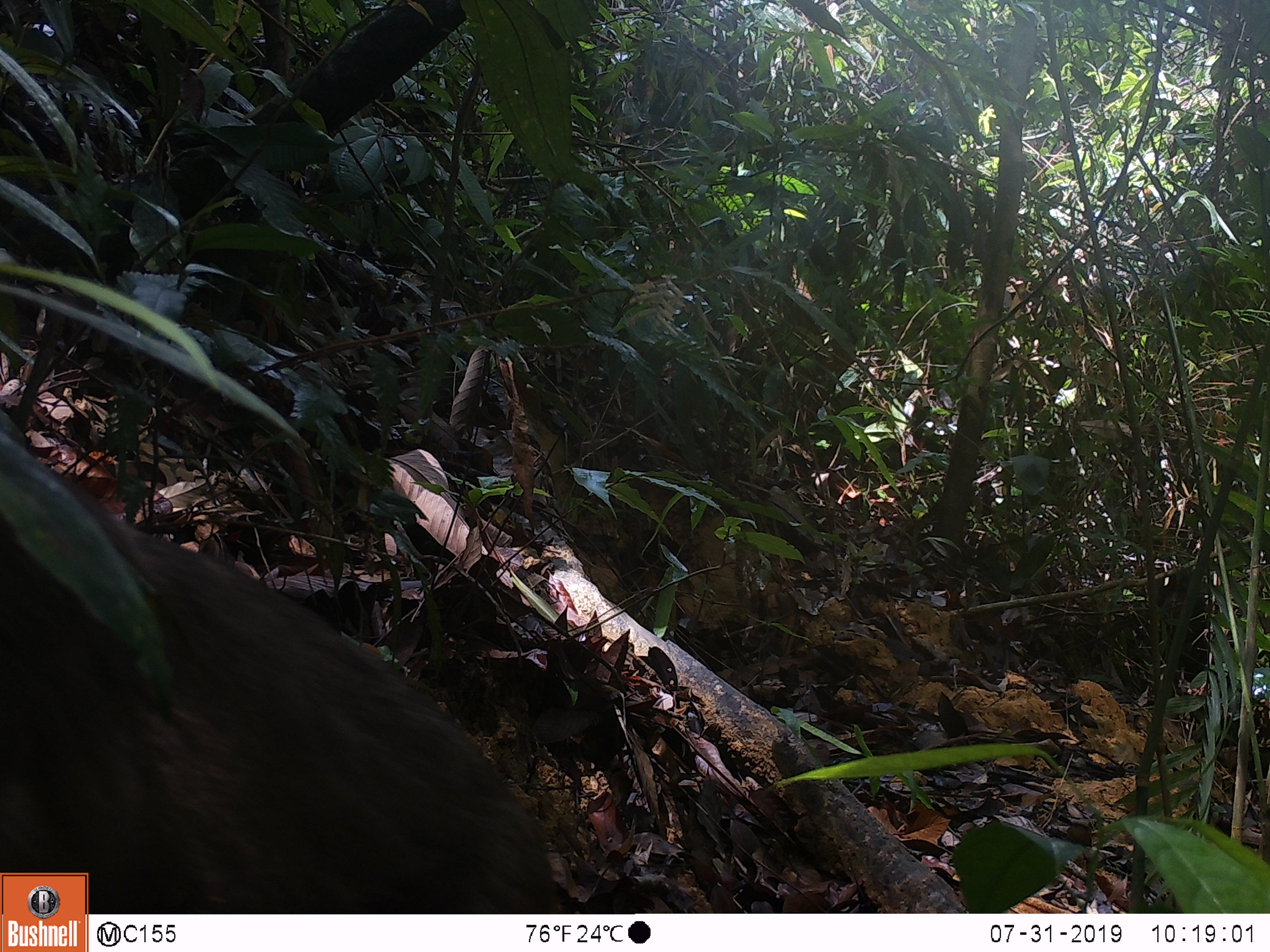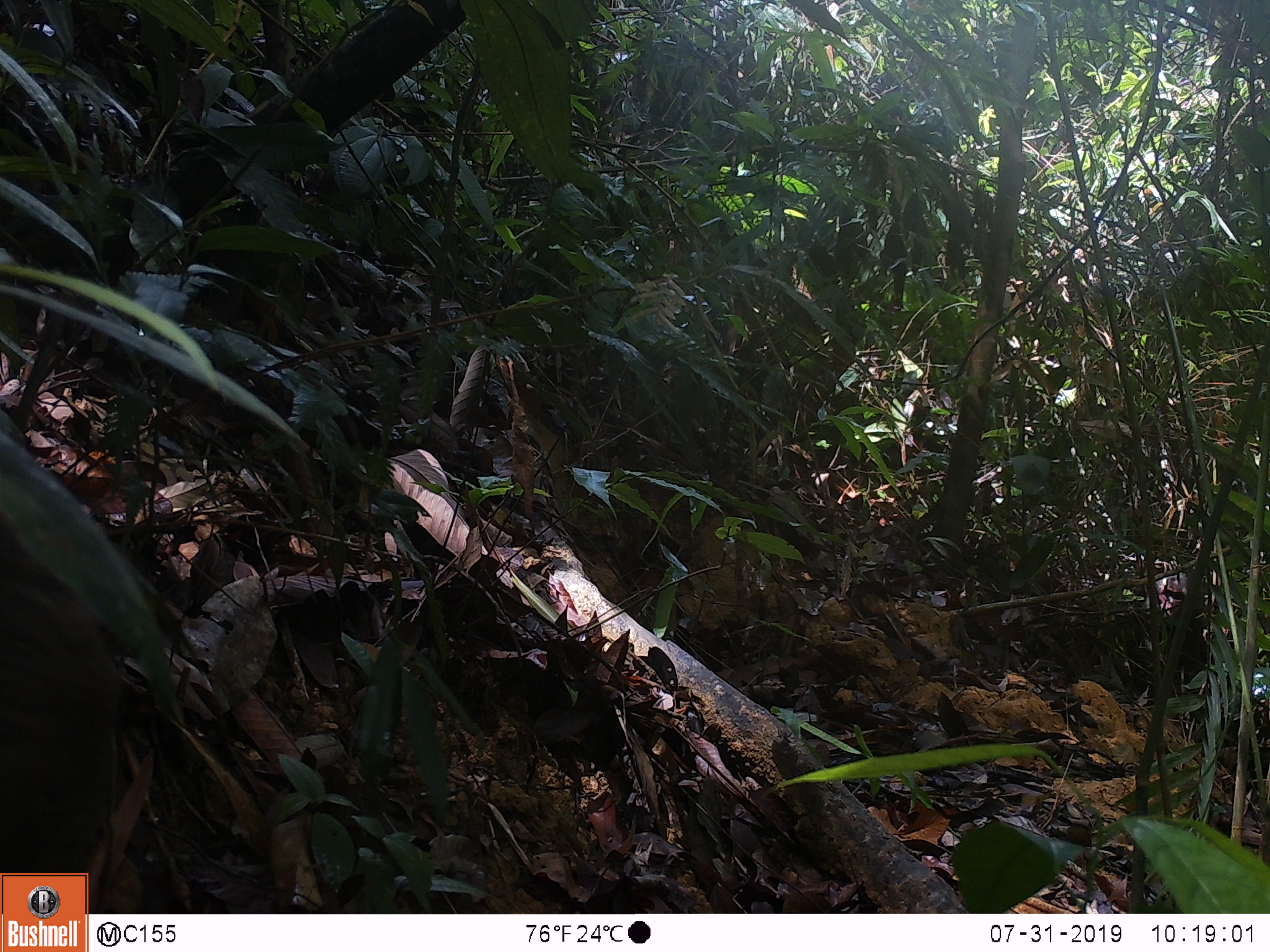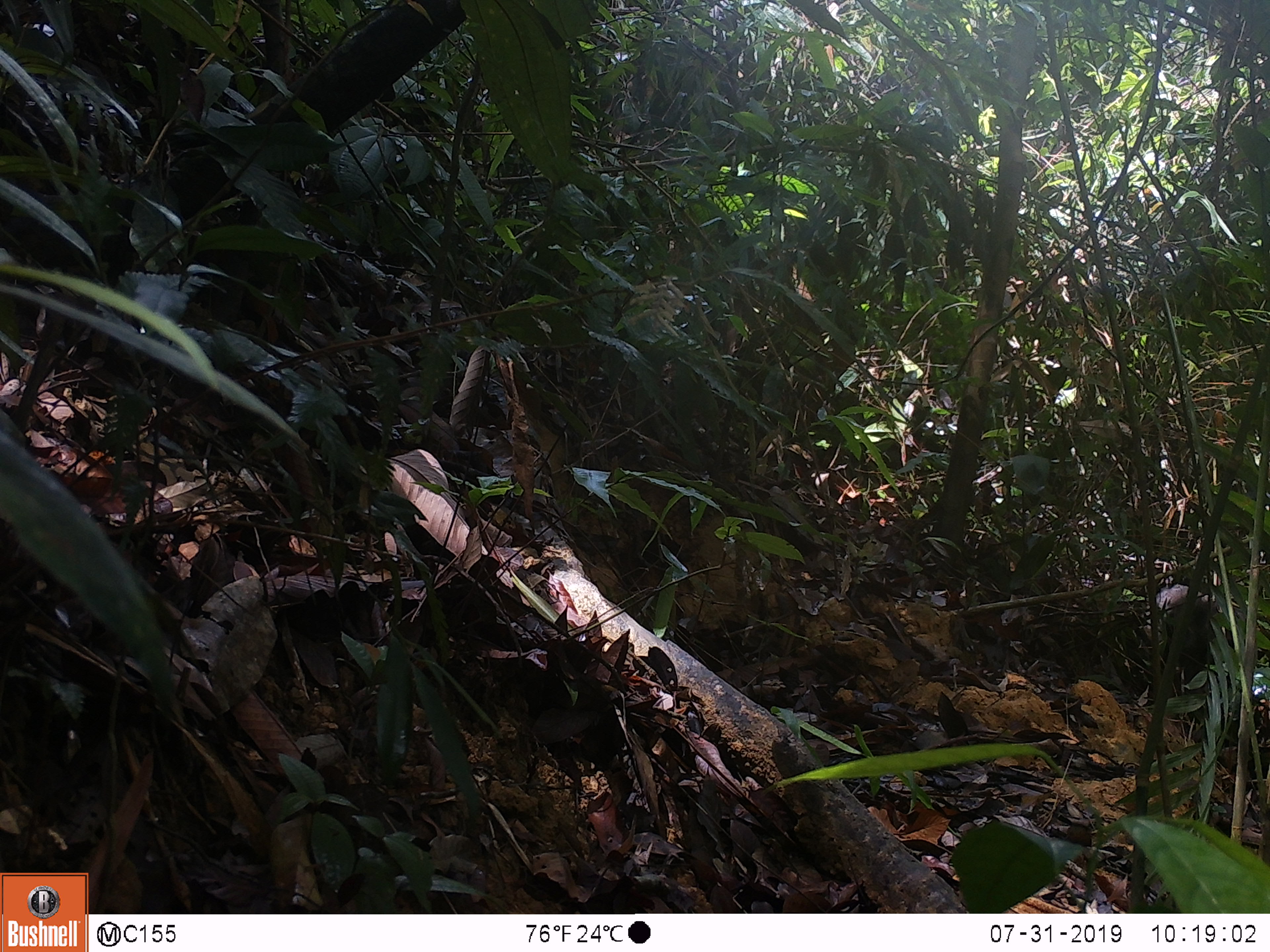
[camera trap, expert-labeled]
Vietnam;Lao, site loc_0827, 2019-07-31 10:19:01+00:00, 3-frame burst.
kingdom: Animalia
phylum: Chordata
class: Mammalia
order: Primates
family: Cercopithecidae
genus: Macaca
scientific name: Macaca arctoides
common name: stump-tailed macaque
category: stump tailed macaque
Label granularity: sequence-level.